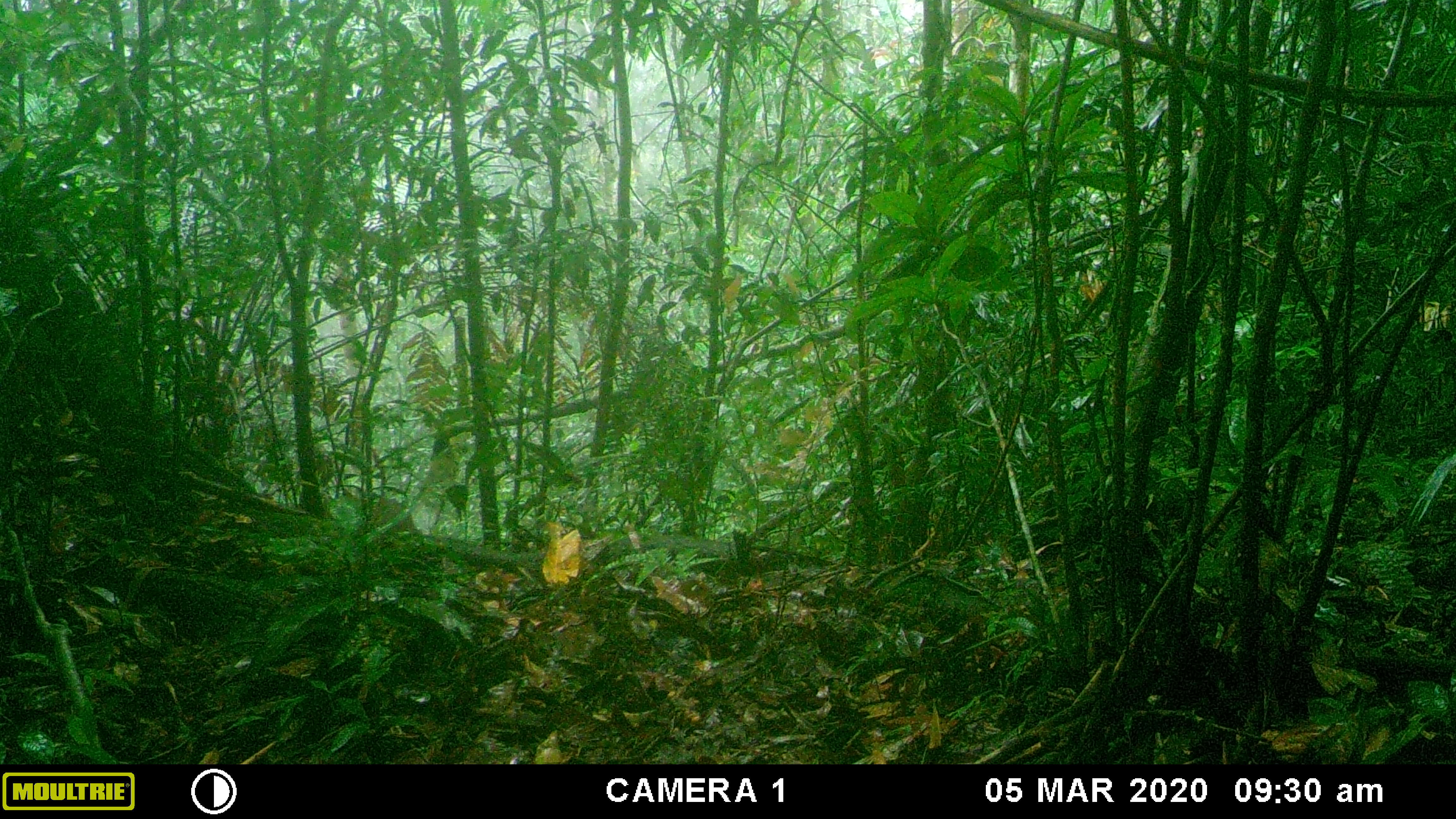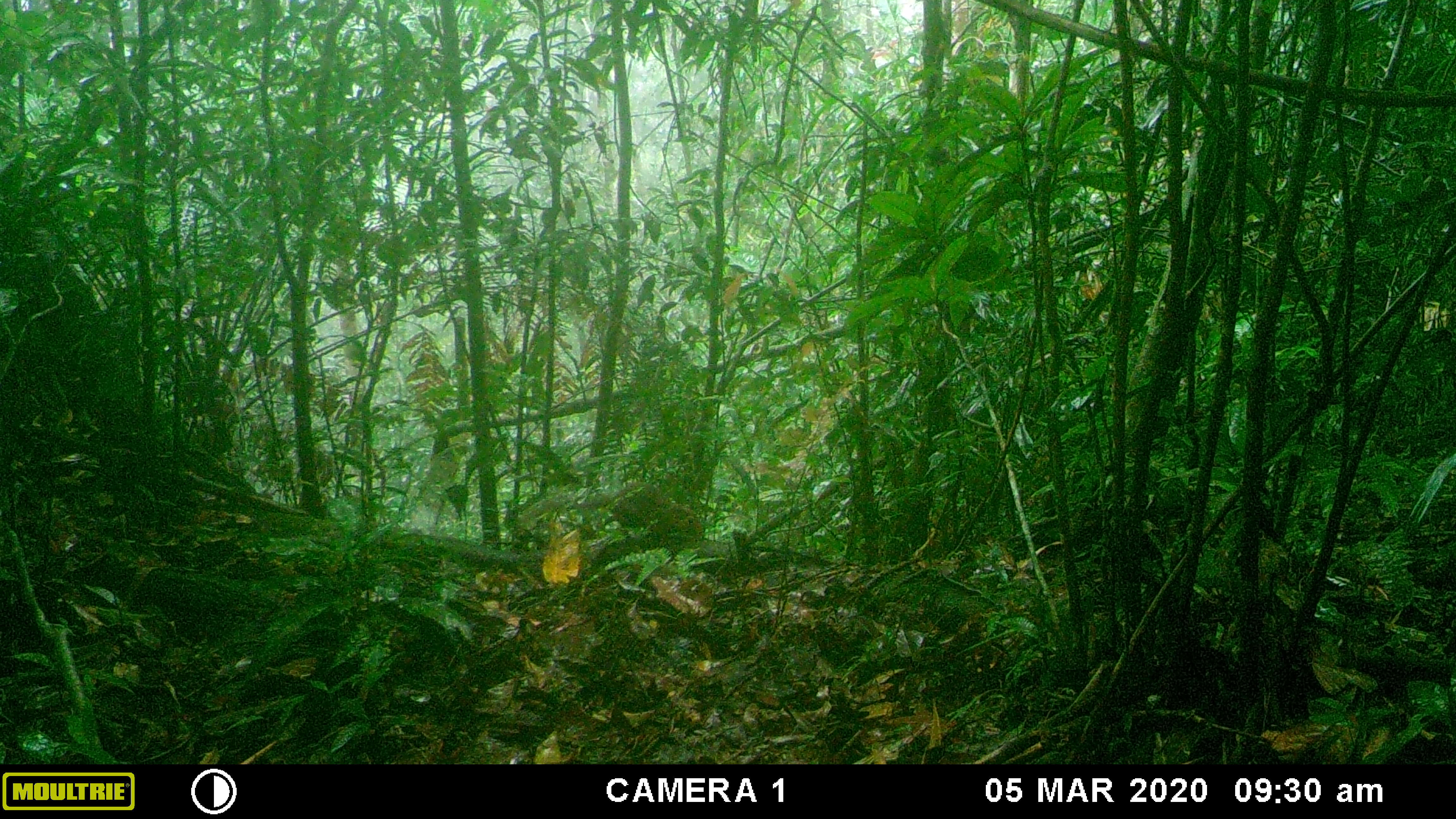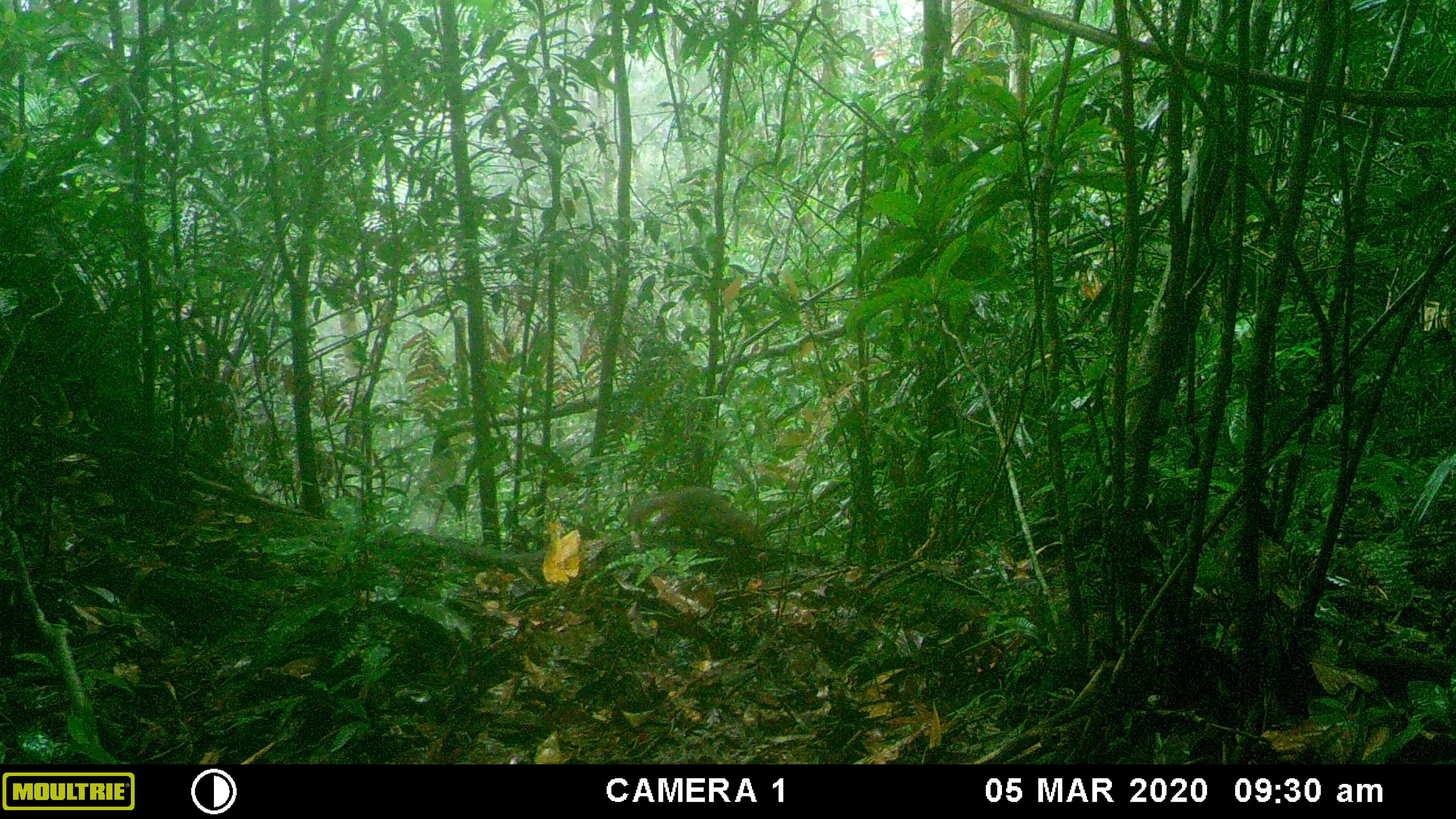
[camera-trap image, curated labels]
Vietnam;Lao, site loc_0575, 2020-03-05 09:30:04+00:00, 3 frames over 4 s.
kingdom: Animalia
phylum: Chordata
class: Mammalia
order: Rodentia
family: Sciuridae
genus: Dremomys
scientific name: Dremomys rufigenis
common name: red-cheeked squirrel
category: red cheeked squirrel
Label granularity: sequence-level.